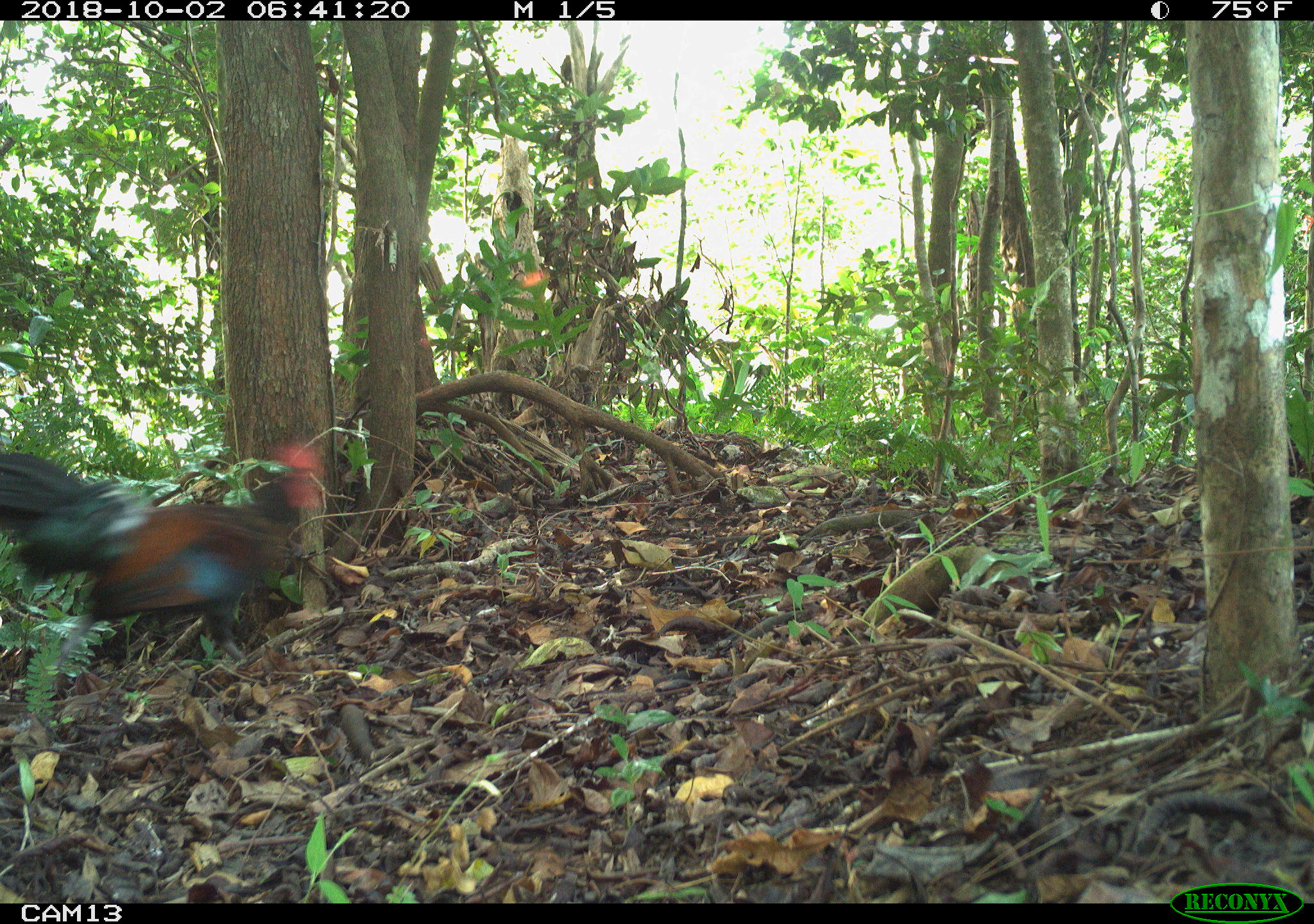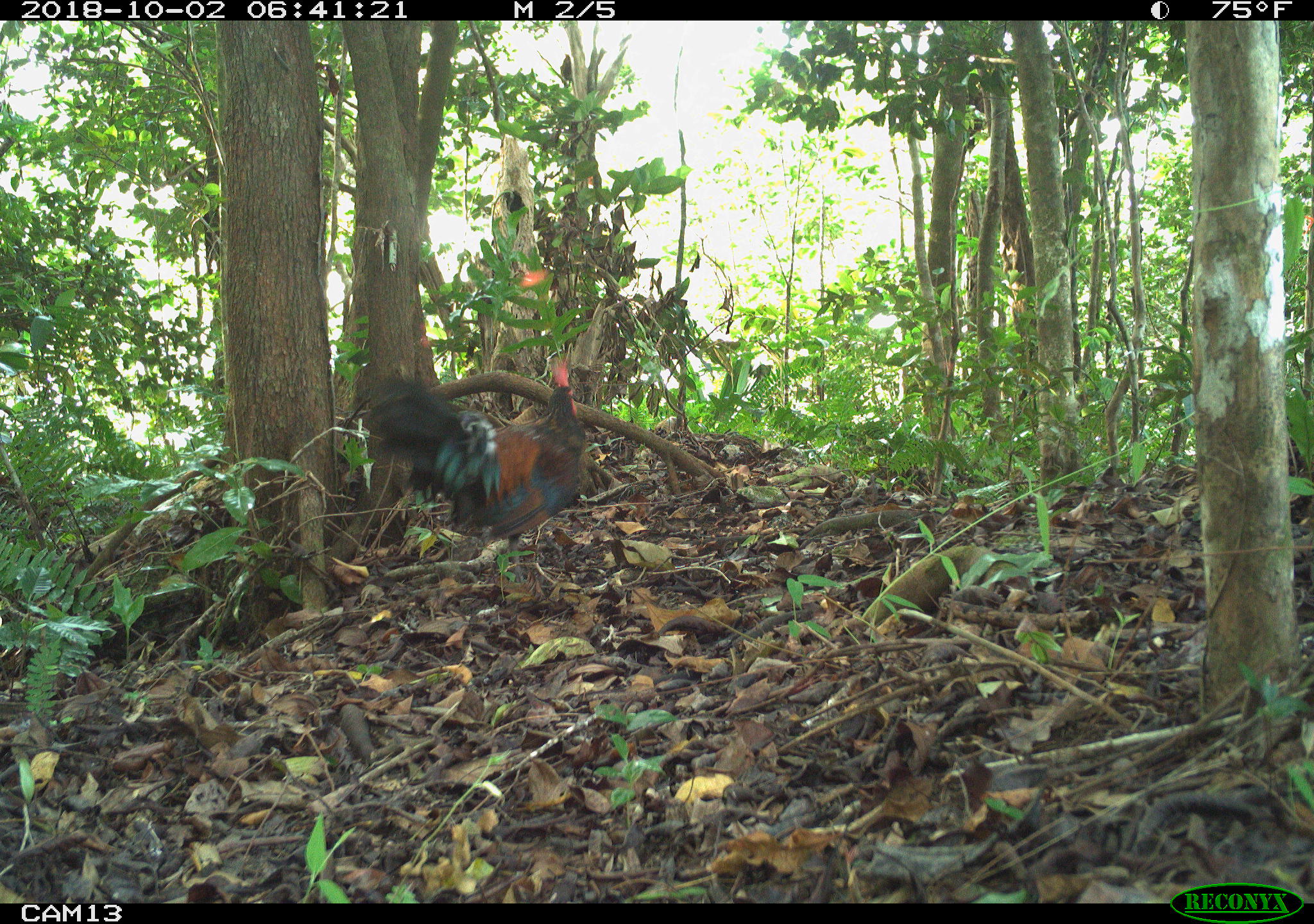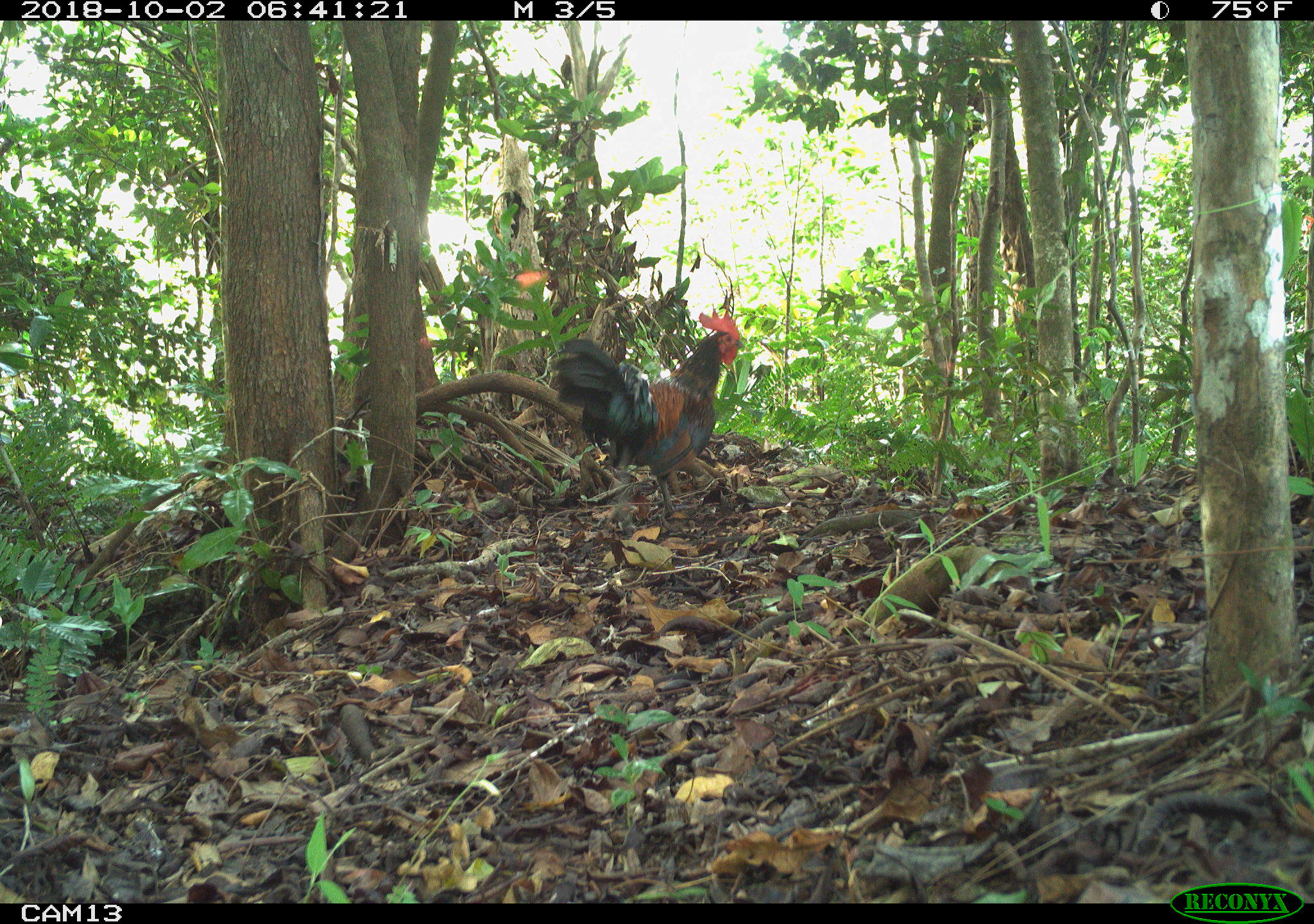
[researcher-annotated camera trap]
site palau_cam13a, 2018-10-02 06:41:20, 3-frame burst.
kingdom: Animalia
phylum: Chordata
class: Aves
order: Galliformes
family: Phasianidae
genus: Gallus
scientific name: Gallus gallus domesticus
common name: rooster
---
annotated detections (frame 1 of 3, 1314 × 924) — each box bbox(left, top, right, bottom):
rooster: bbox(0, 438, 331, 696)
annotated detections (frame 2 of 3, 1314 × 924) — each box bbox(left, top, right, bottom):
rooster: bbox(360, 364, 589, 577)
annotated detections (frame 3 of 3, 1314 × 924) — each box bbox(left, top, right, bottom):
rooster: bbox(546, 291, 744, 526)